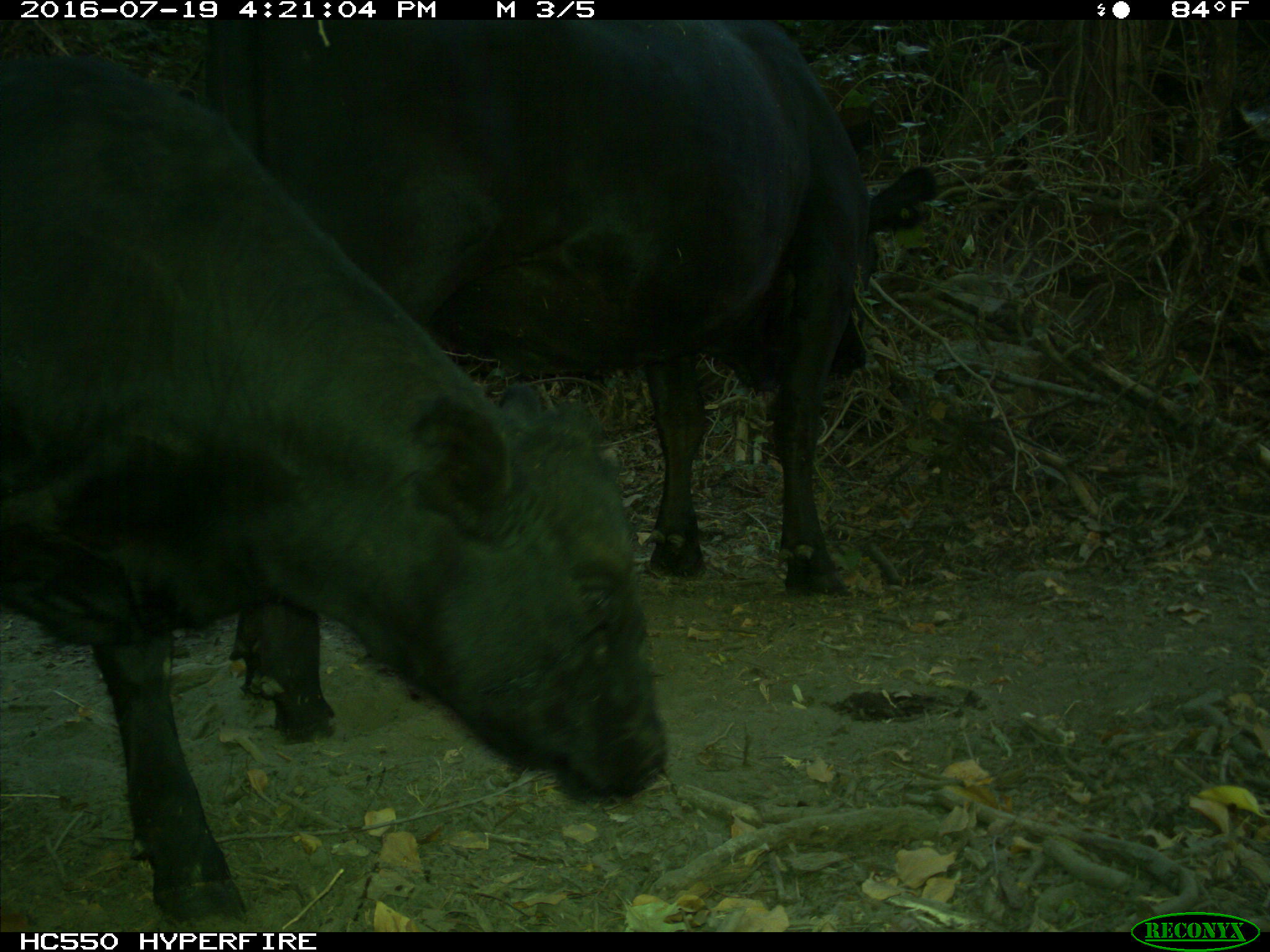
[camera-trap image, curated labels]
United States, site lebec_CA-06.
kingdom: Animalia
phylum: Chordata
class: Mammalia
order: Artiodactyla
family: Bovidae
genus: Bos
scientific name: Bos taurus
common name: domestic cow